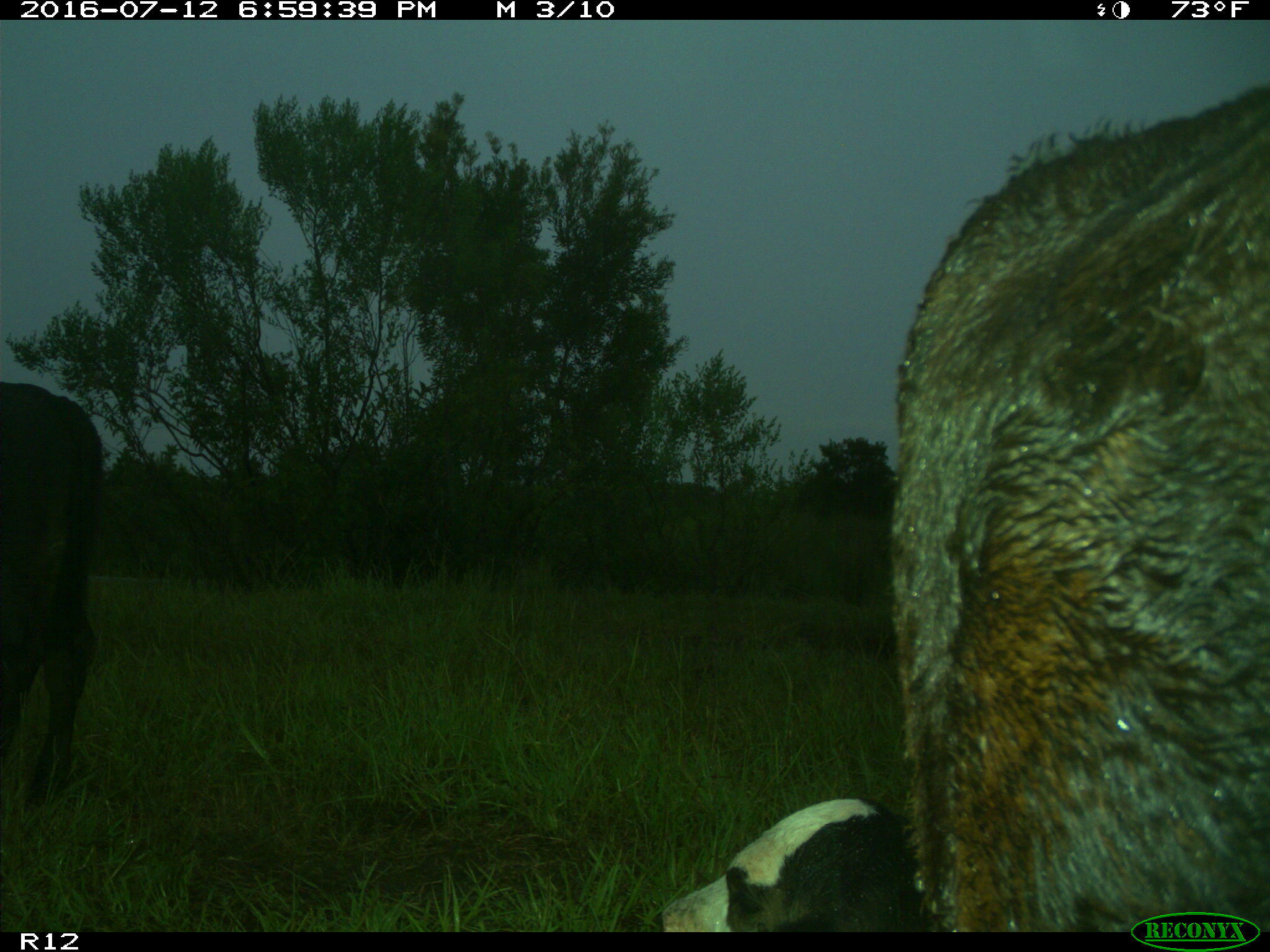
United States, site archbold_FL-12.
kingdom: Animalia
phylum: Chordata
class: Mammalia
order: Artiodactyla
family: Bovidae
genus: Bos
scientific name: Bos taurus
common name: domestic cow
Bos taurus (domestic cow).